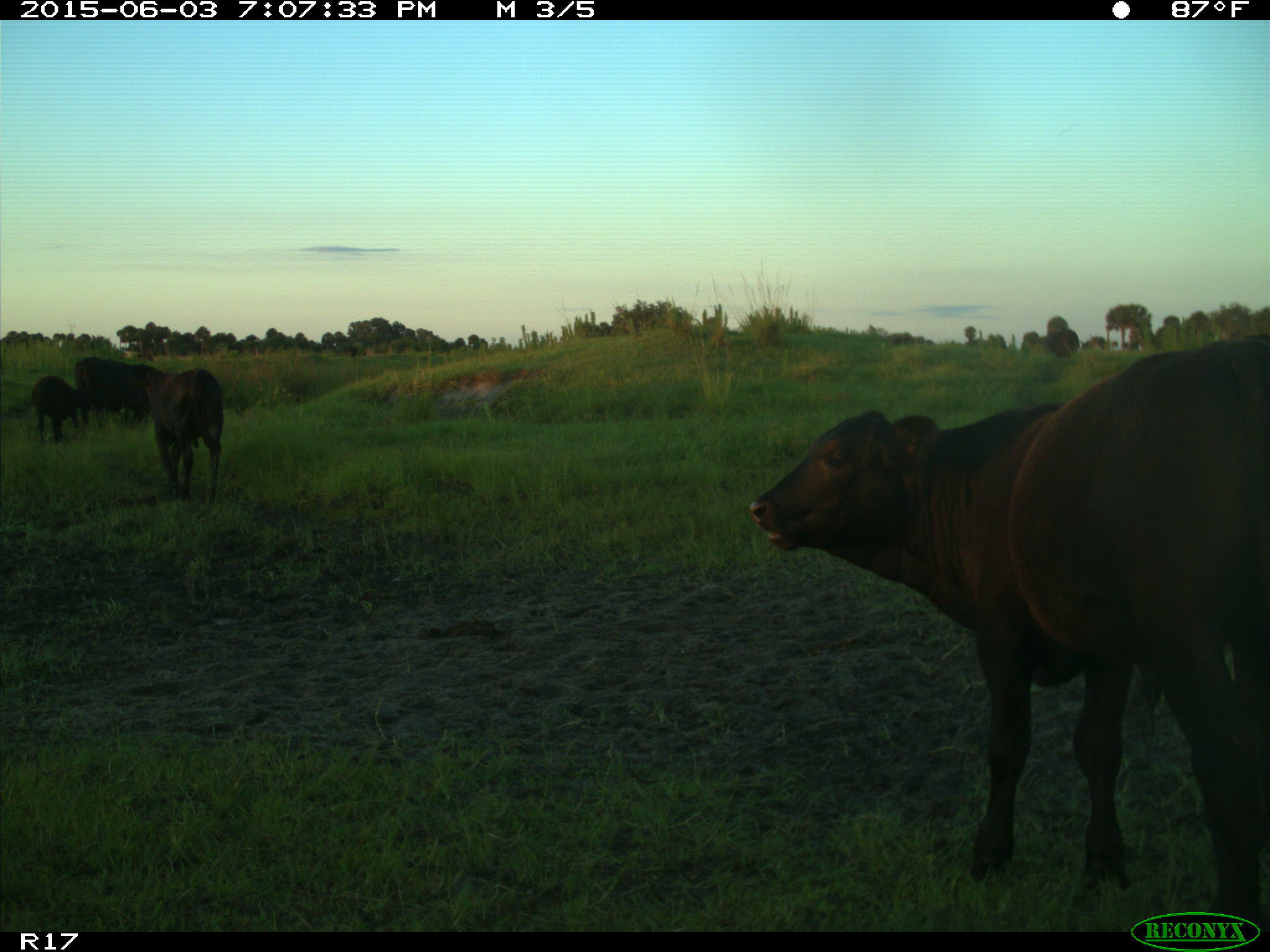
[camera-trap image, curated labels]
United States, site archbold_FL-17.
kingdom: Animalia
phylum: Chordata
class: Mammalia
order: Artiodactyla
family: Bovidae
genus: Bos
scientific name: Bos taurus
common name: domestic cow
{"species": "Bos taurus (domestic cow)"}